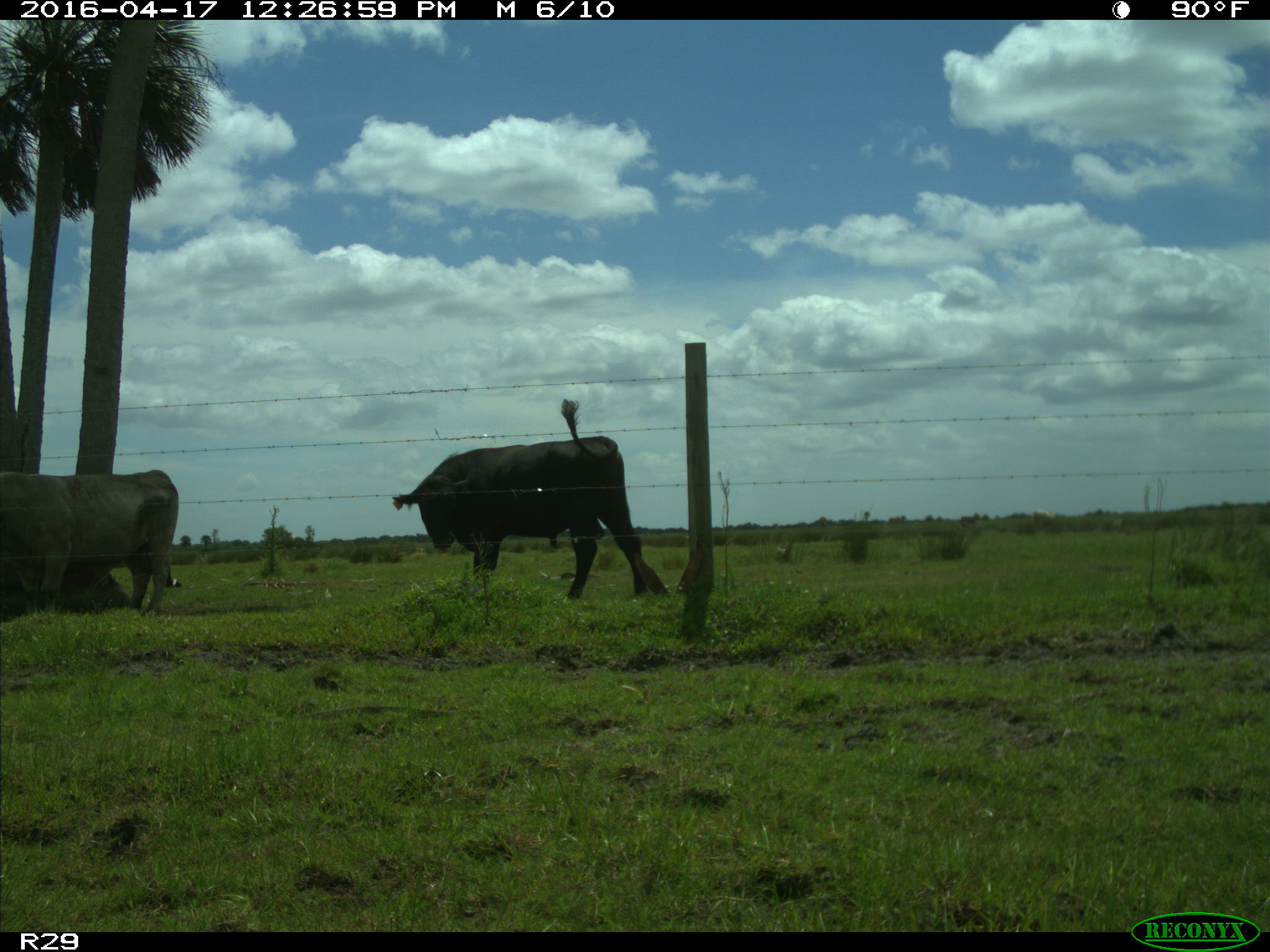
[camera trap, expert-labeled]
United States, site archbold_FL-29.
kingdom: Animalia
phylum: Chordata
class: Mammalia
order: Artiodactyla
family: Bovidae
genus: Bos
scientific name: Bos taurus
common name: domestic cow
Bos taurus (domestic cow).